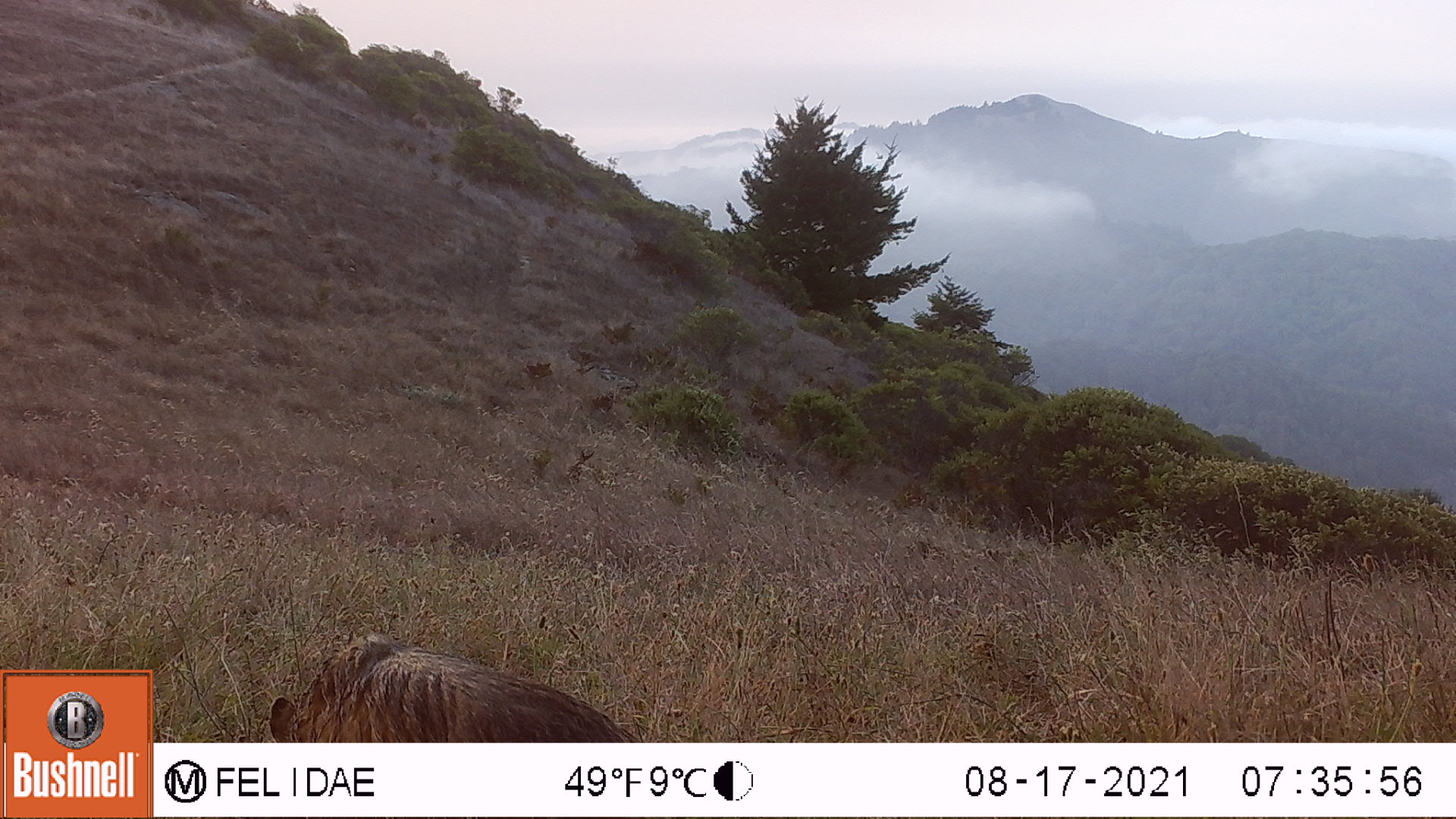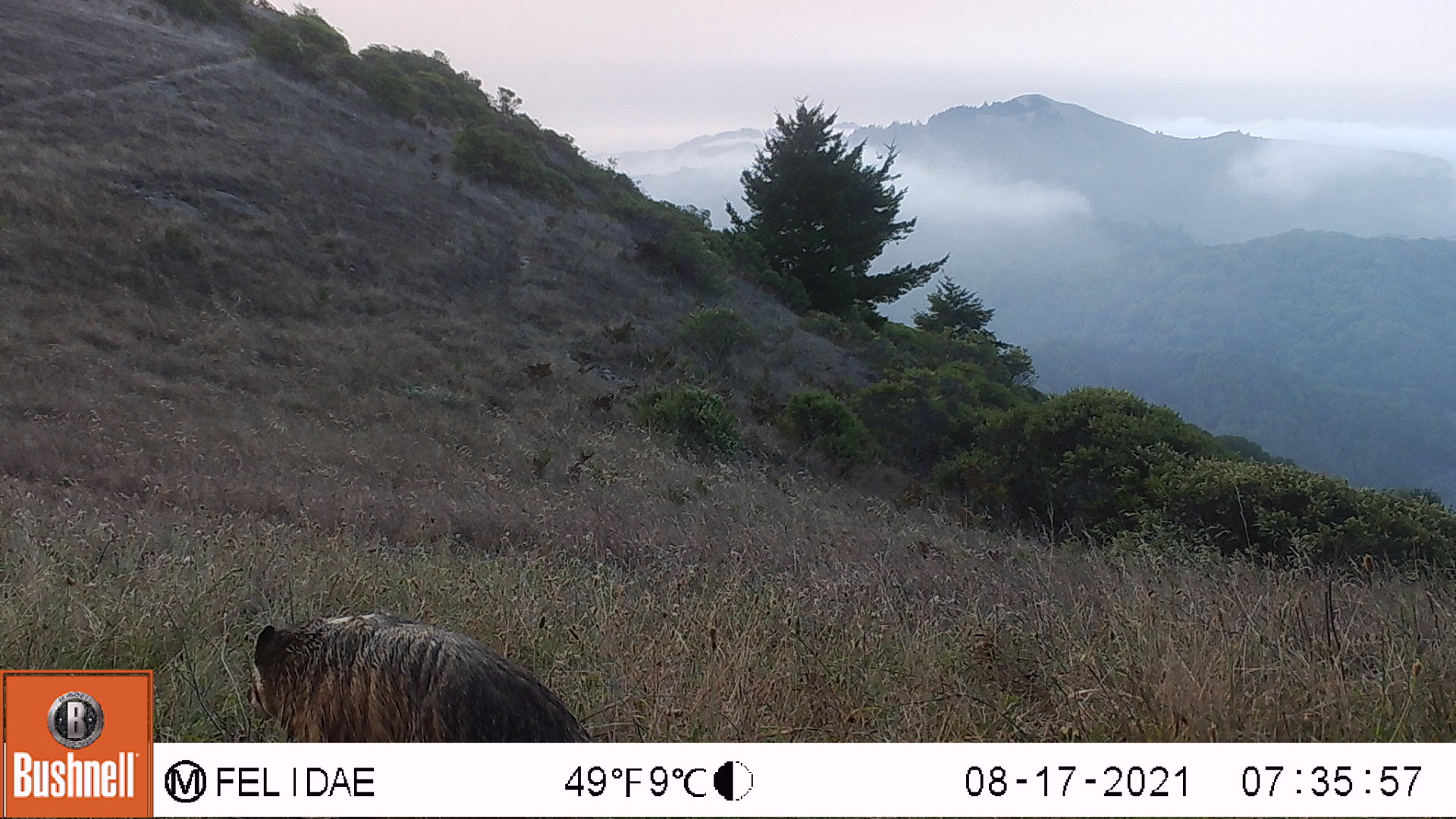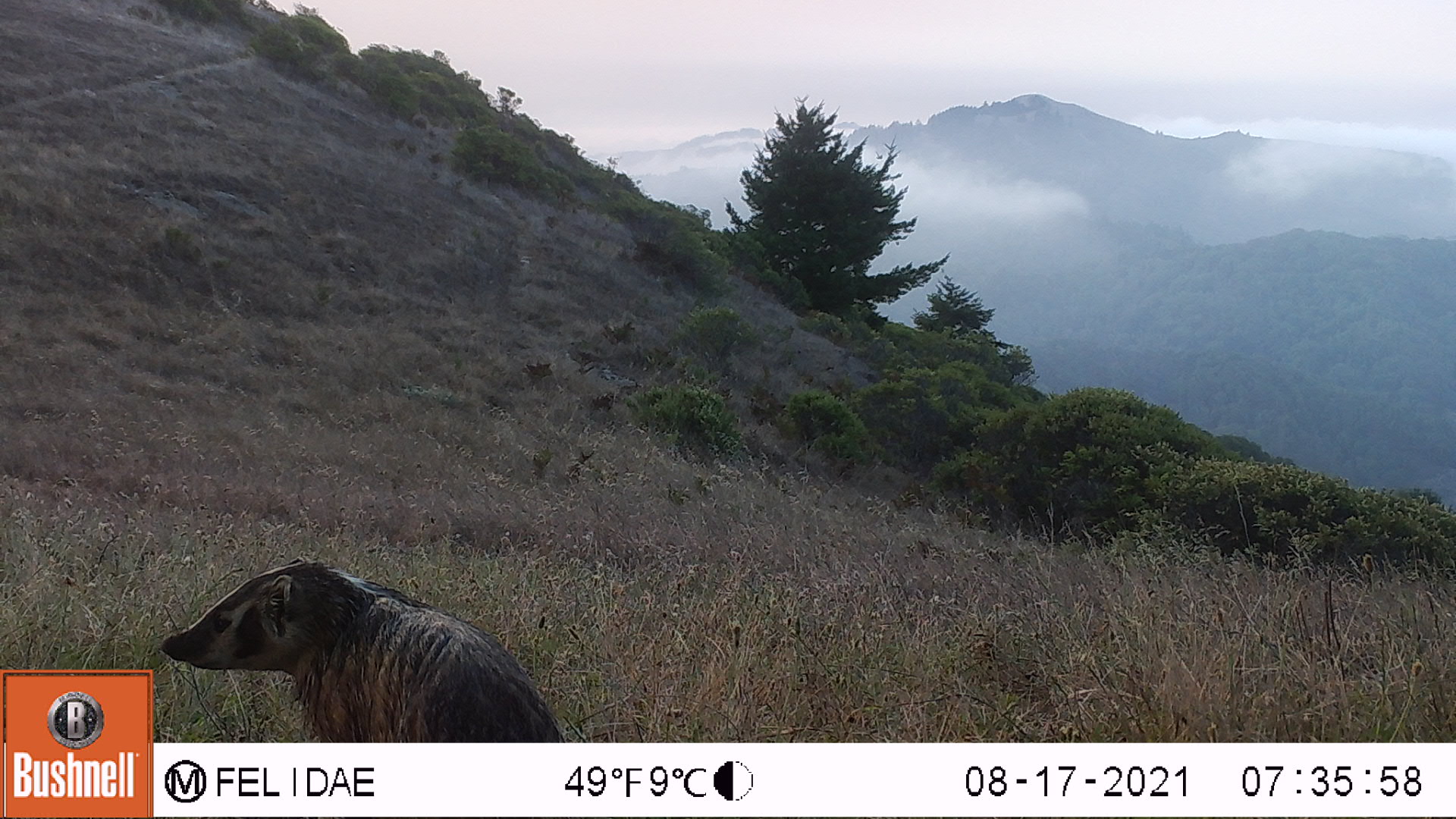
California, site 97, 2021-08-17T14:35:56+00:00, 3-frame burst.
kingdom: Animalia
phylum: Chordata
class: Mammalia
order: Carnivora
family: Mustelidae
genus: Taxidea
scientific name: Taxidea taxus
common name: american badger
American badger (Taxidea taxus).